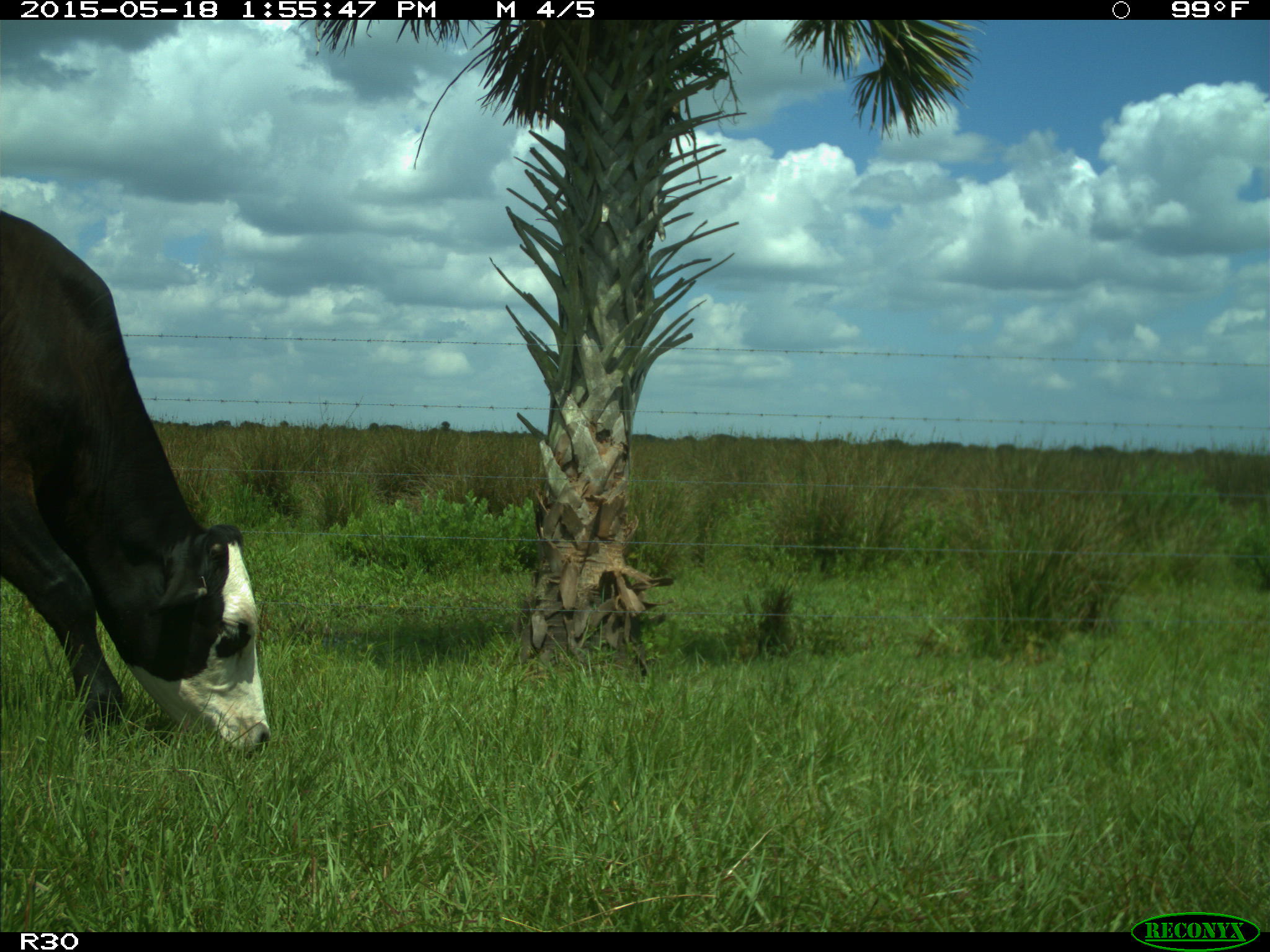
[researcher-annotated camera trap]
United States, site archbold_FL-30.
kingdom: Animalia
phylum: Chordata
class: Mammalia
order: Artiodactyla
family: Bovidae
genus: Bos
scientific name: Bos taurus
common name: domestic cow